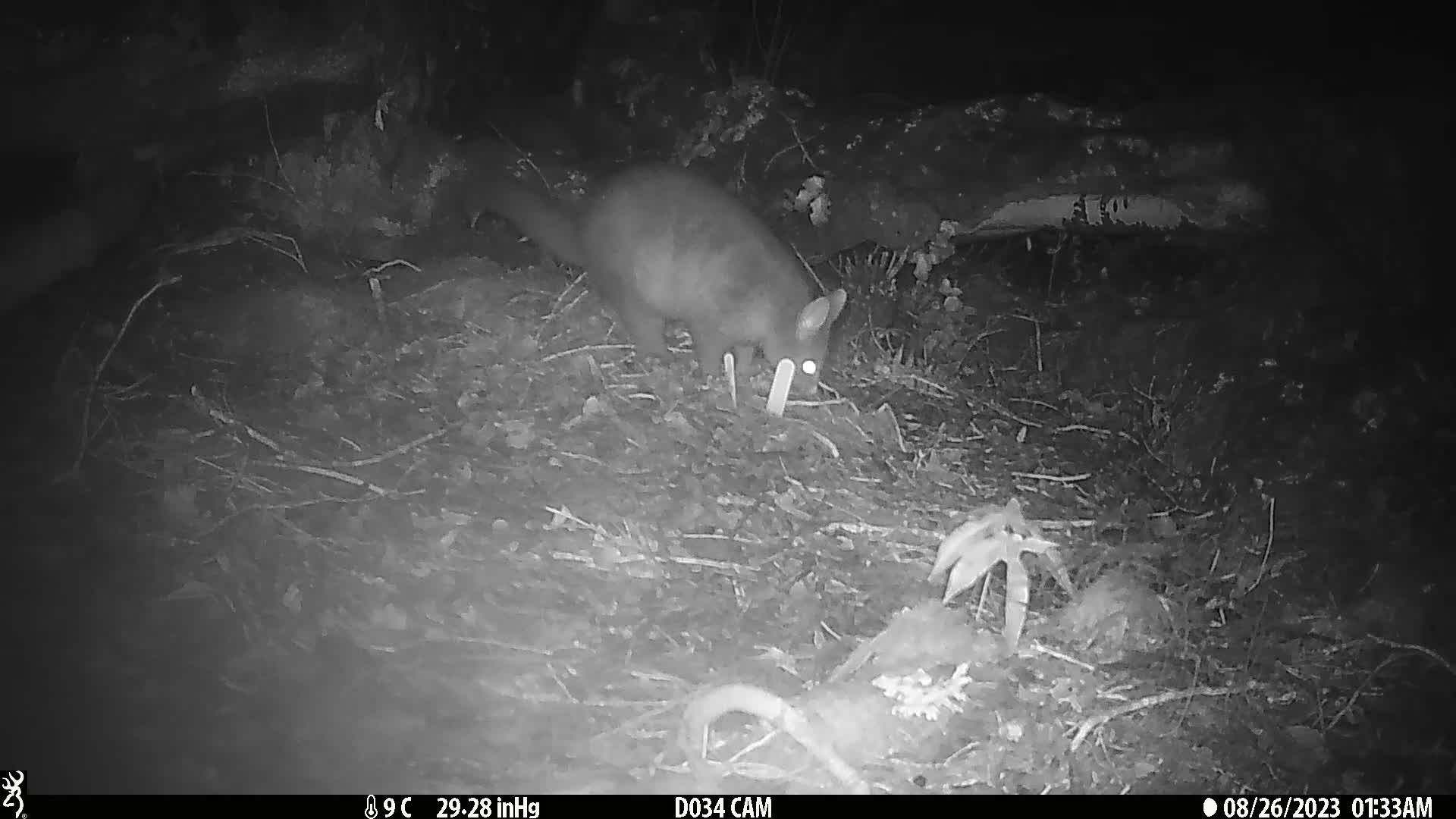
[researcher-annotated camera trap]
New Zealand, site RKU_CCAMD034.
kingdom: Animalia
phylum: Chordata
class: Mammalia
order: Diprotodontia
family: Phalangeridae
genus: Trichosurus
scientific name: Trichosurus vulpecula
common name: common brushtail possum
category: possum